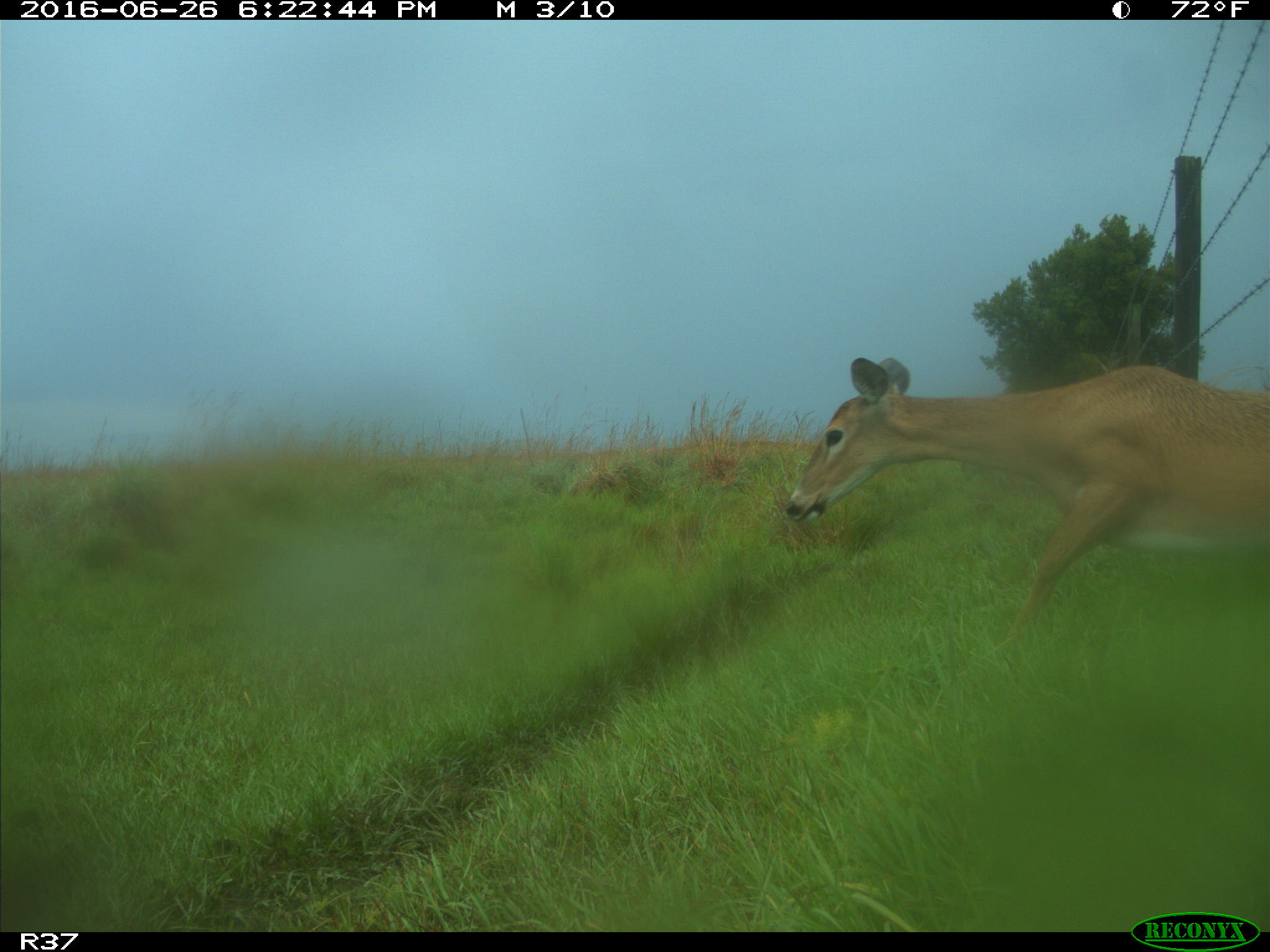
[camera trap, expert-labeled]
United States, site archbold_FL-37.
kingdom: Animalia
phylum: Chordata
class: Mammalia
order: Artiodactyla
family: Cervidae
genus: Odocoileus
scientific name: Odocoileus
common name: deer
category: unidentified deer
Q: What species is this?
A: Unidentified deer (deer) (Odocoileus).